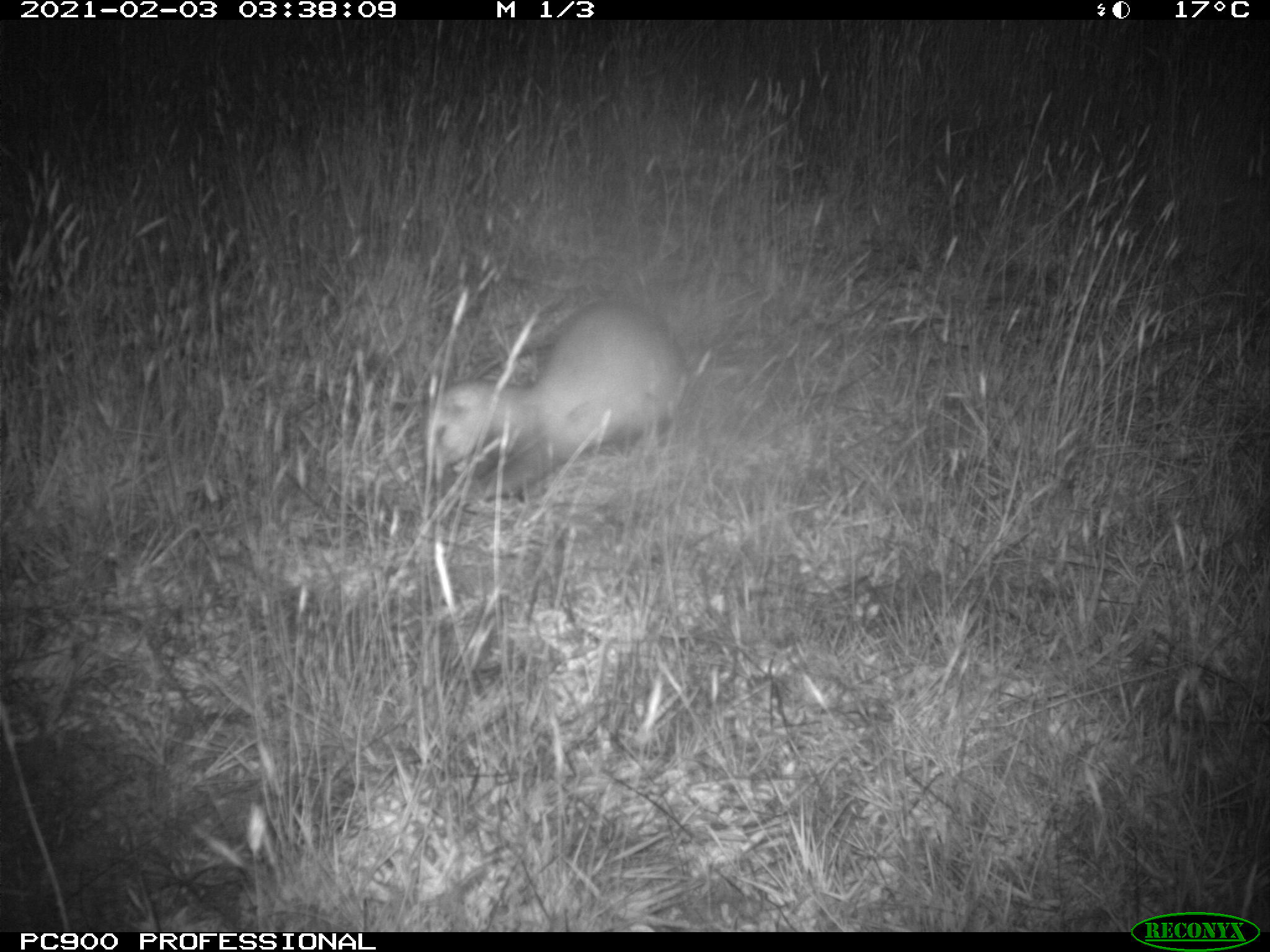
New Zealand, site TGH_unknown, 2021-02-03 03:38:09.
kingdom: Animalia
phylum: Chordata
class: Mammalia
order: Carnivora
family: Mustelidae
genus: Mustela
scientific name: Mustela furo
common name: ferret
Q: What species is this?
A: Ferret (Mustela furo).